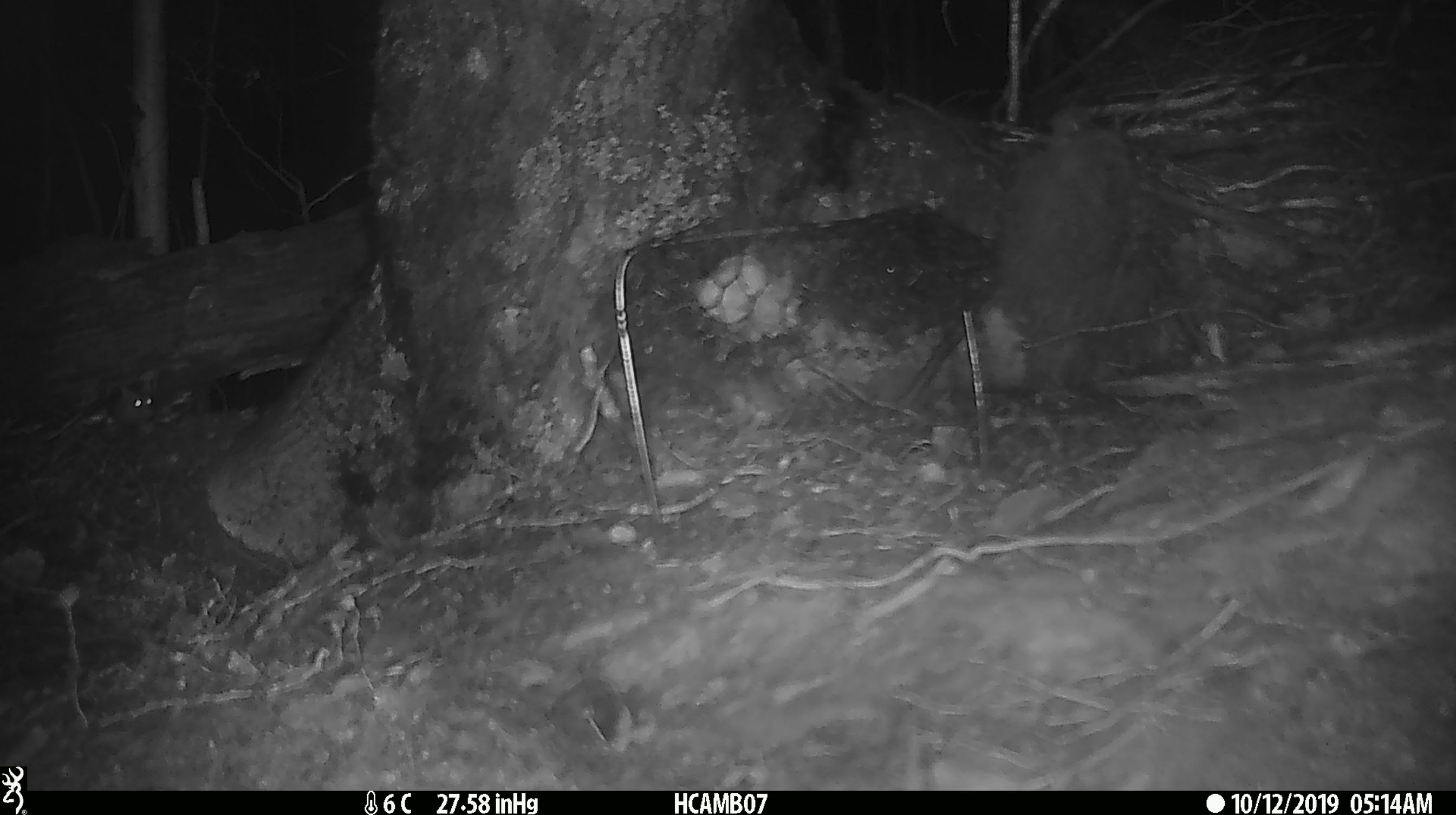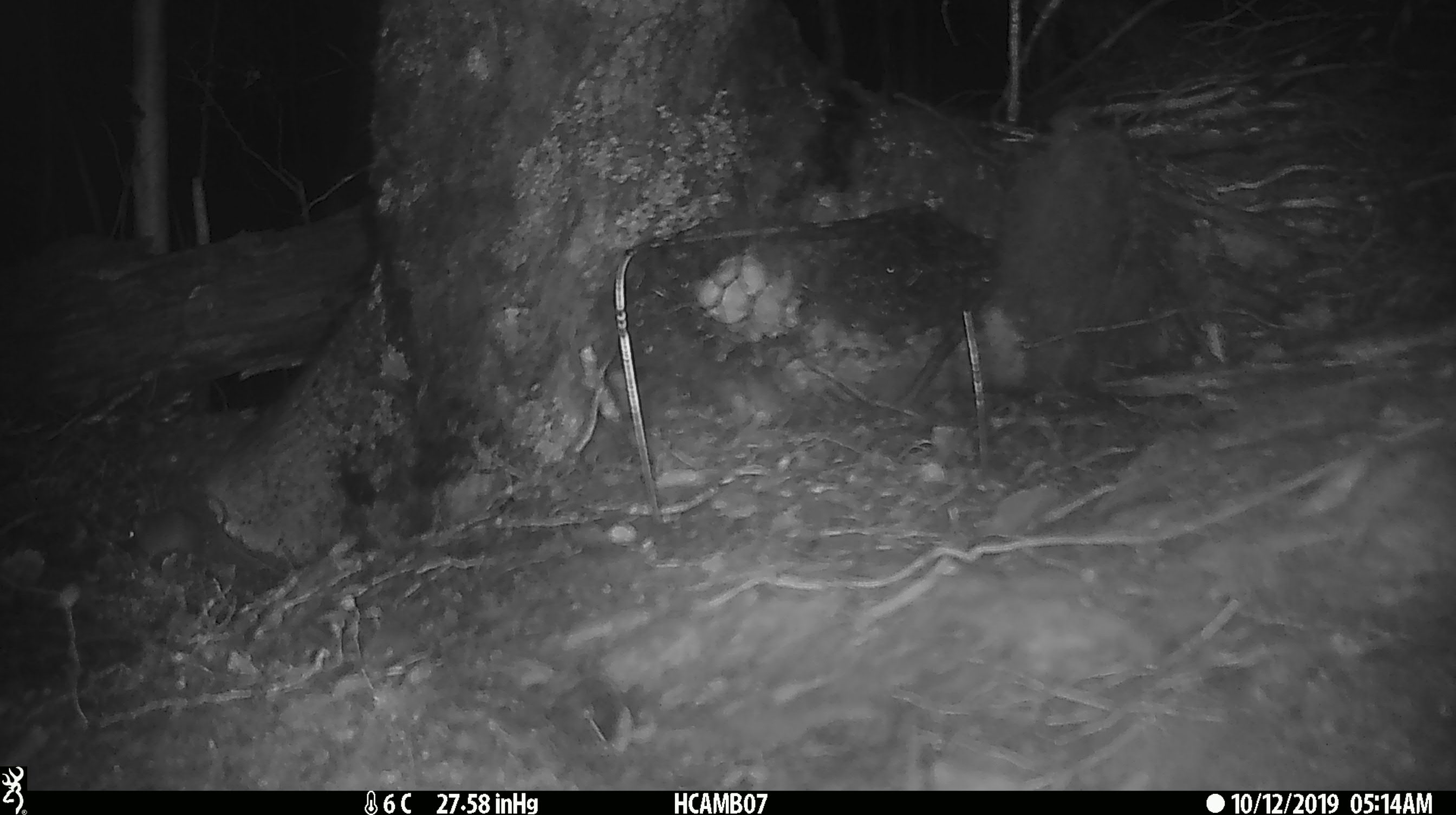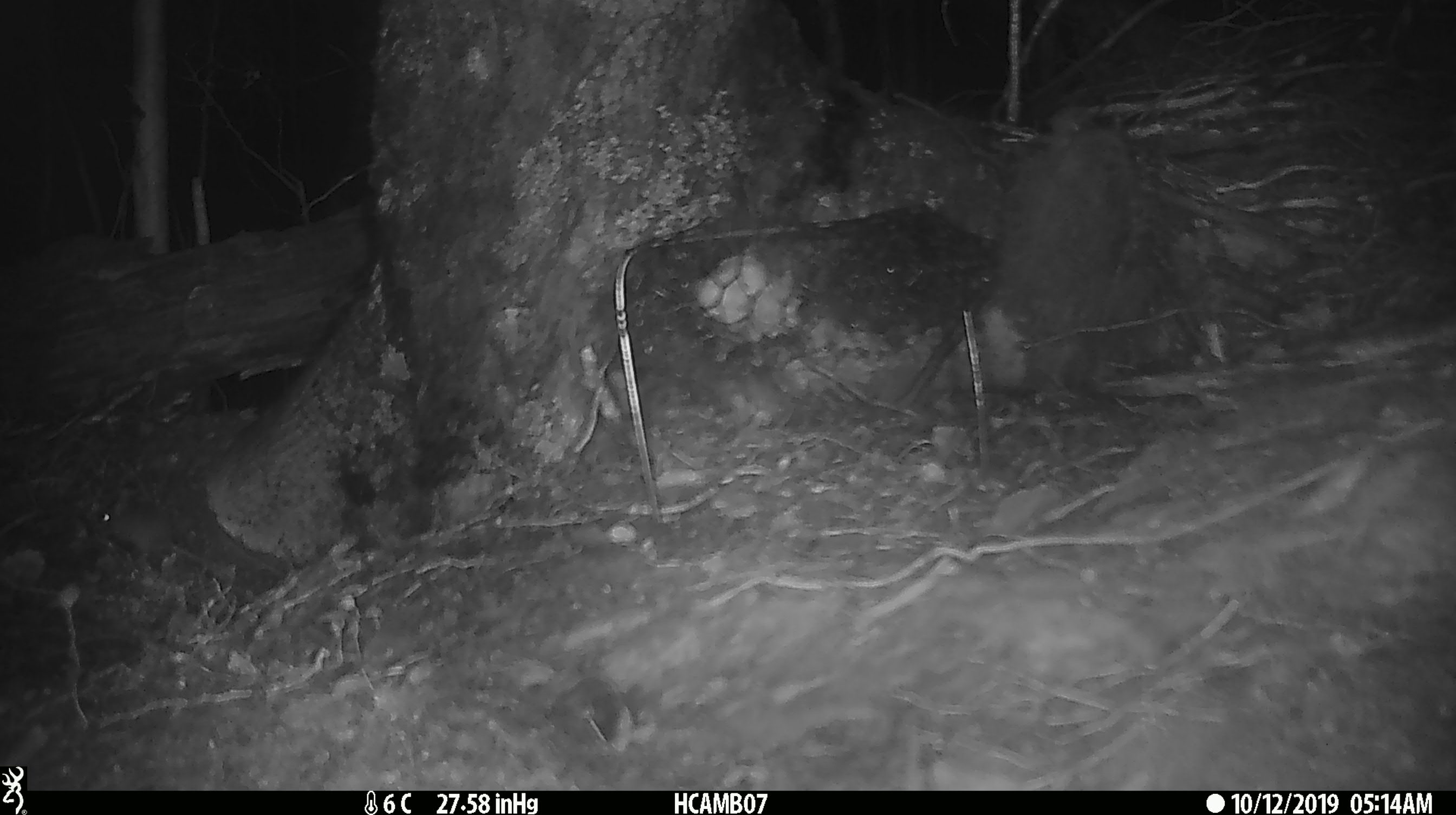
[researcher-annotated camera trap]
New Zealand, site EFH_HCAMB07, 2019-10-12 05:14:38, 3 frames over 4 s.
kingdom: Animalia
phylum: Chordata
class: Mammalia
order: Rodentia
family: Muridae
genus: Mus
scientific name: Mus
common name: mouse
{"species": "mouse (Mus)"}